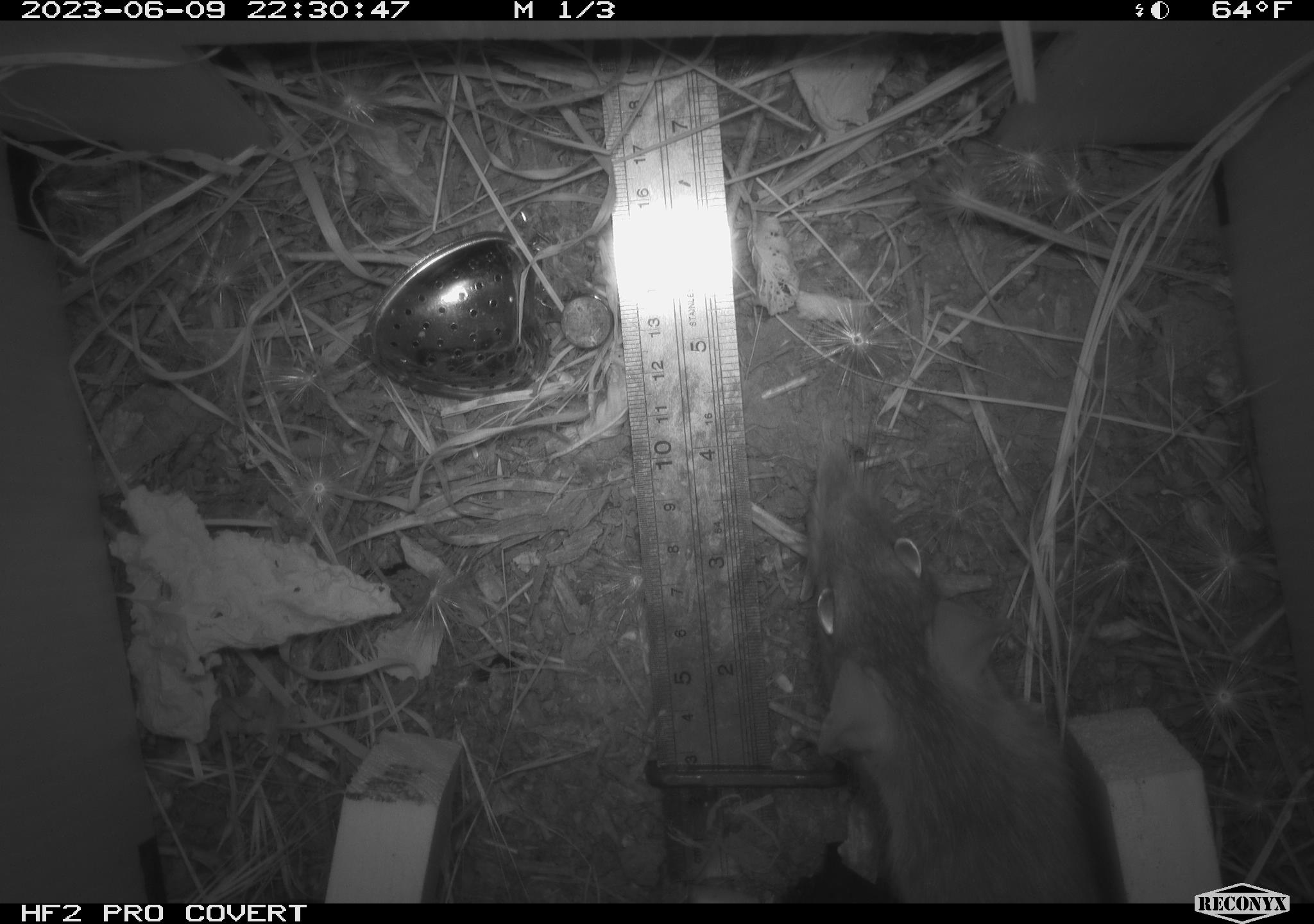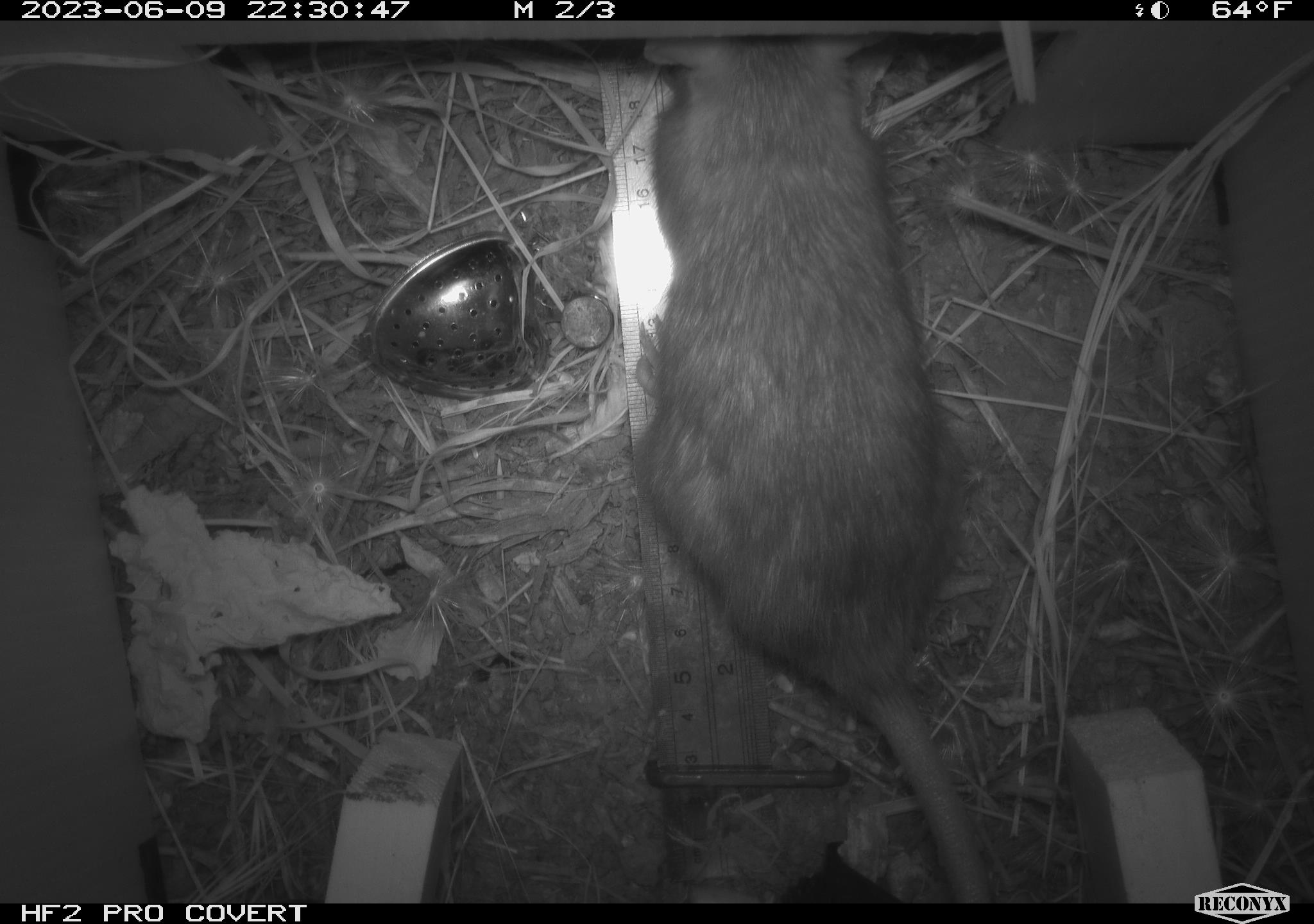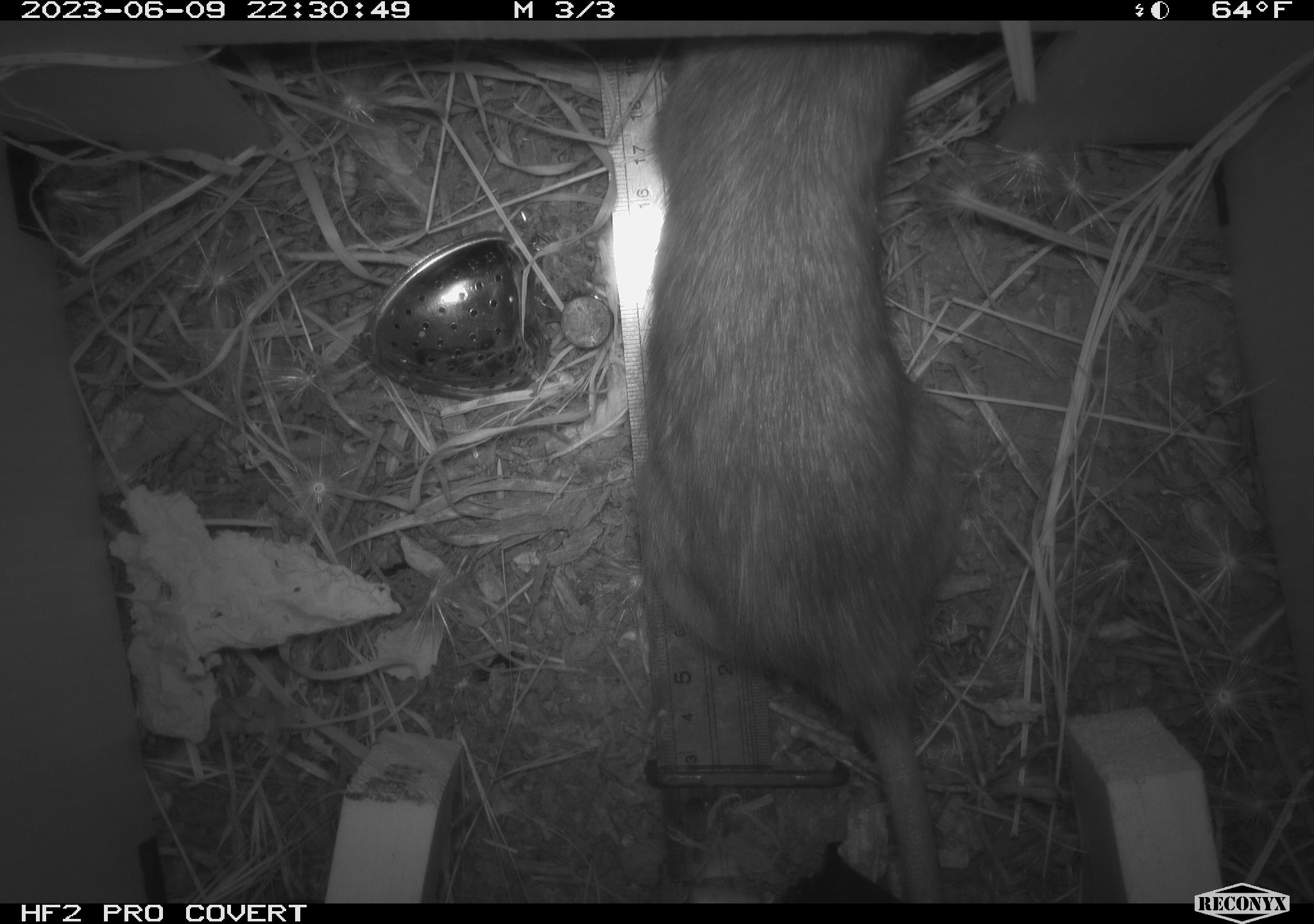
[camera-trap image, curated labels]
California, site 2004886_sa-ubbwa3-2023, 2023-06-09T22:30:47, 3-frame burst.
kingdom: Animalia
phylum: Chordata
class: Mammalia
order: Rodentia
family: Muridae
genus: Rattus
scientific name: Rattus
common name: rat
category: rattus species